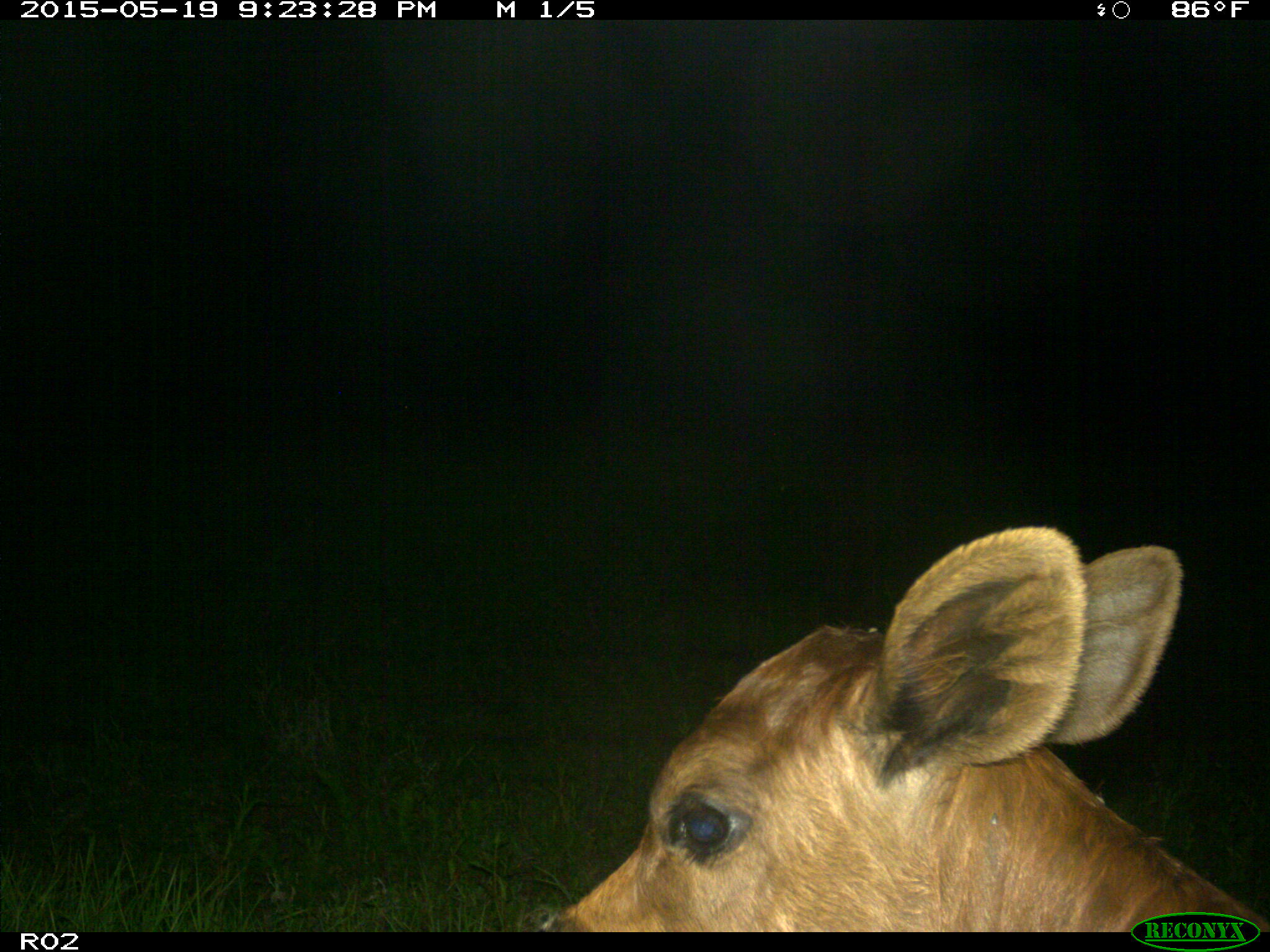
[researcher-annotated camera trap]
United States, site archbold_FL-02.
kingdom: Animalia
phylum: Chordata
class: Mammalia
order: Artiodactyla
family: Bovidae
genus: Bos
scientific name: Bos taurus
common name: domestic cow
Bos taurus (domestic cow).